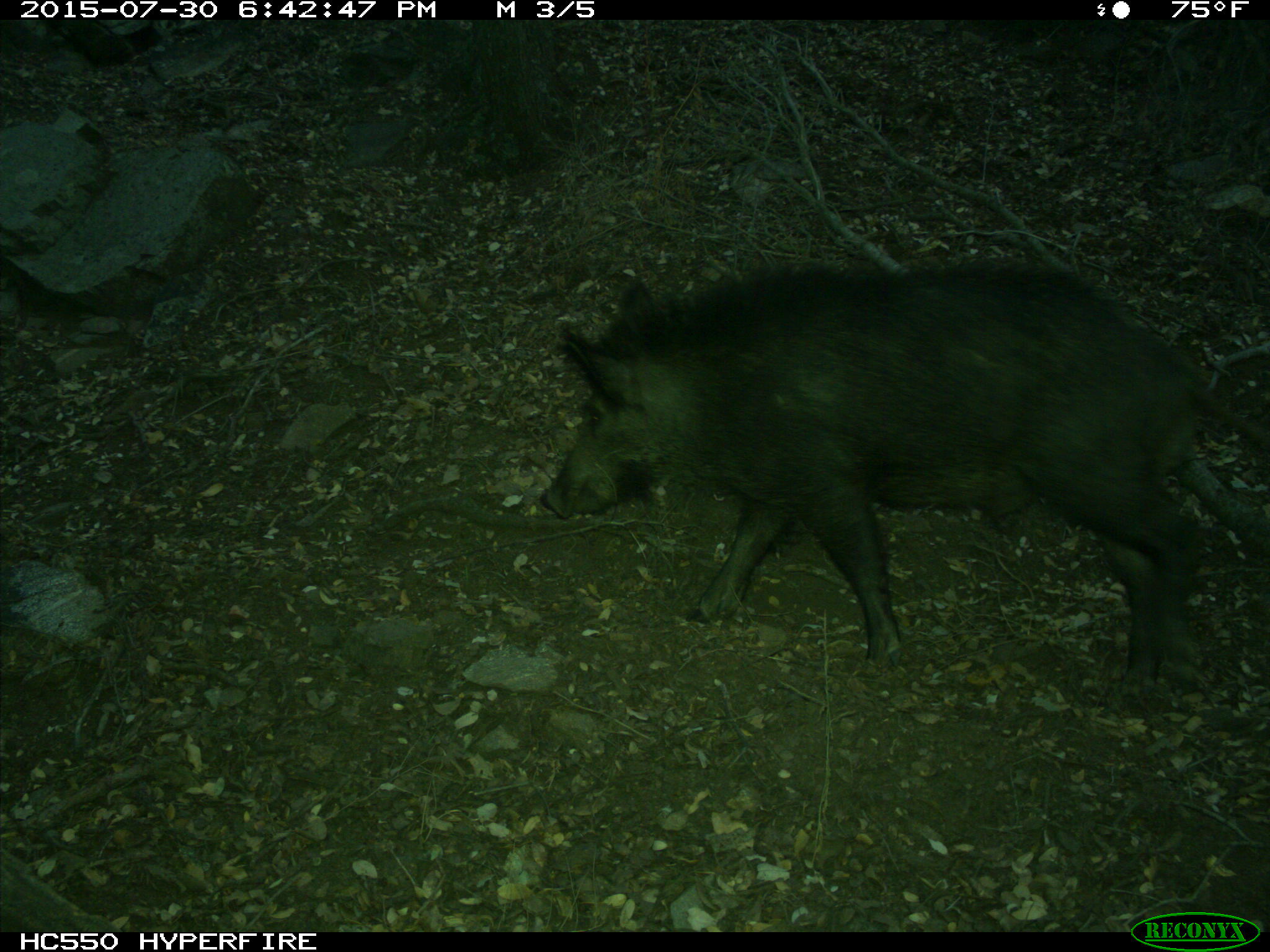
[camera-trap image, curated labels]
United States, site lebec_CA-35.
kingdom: Animalia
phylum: Chordata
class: Mammalia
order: Artiodactyla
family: Suidae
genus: Sus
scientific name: Sus scrofa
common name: wild boar